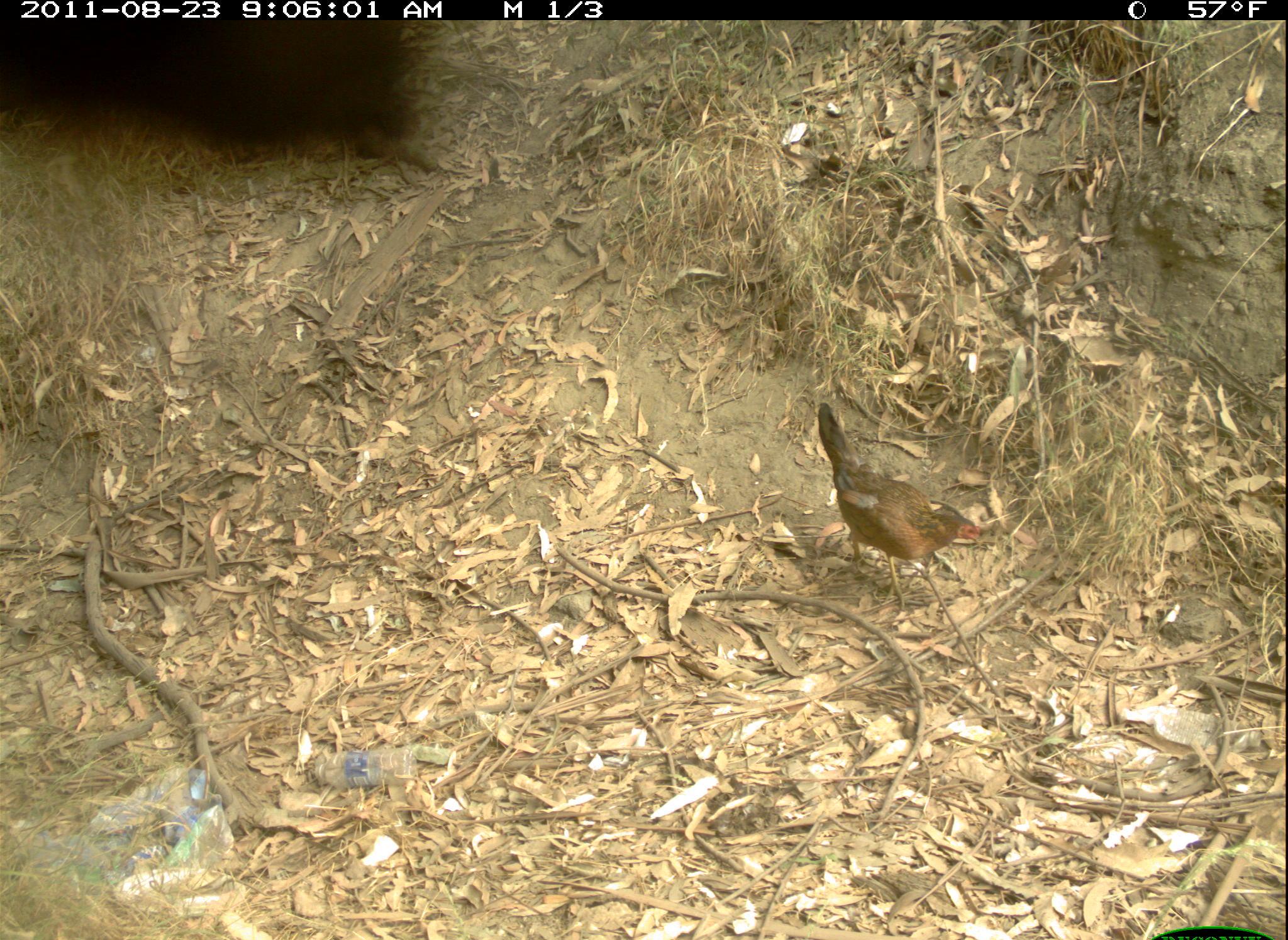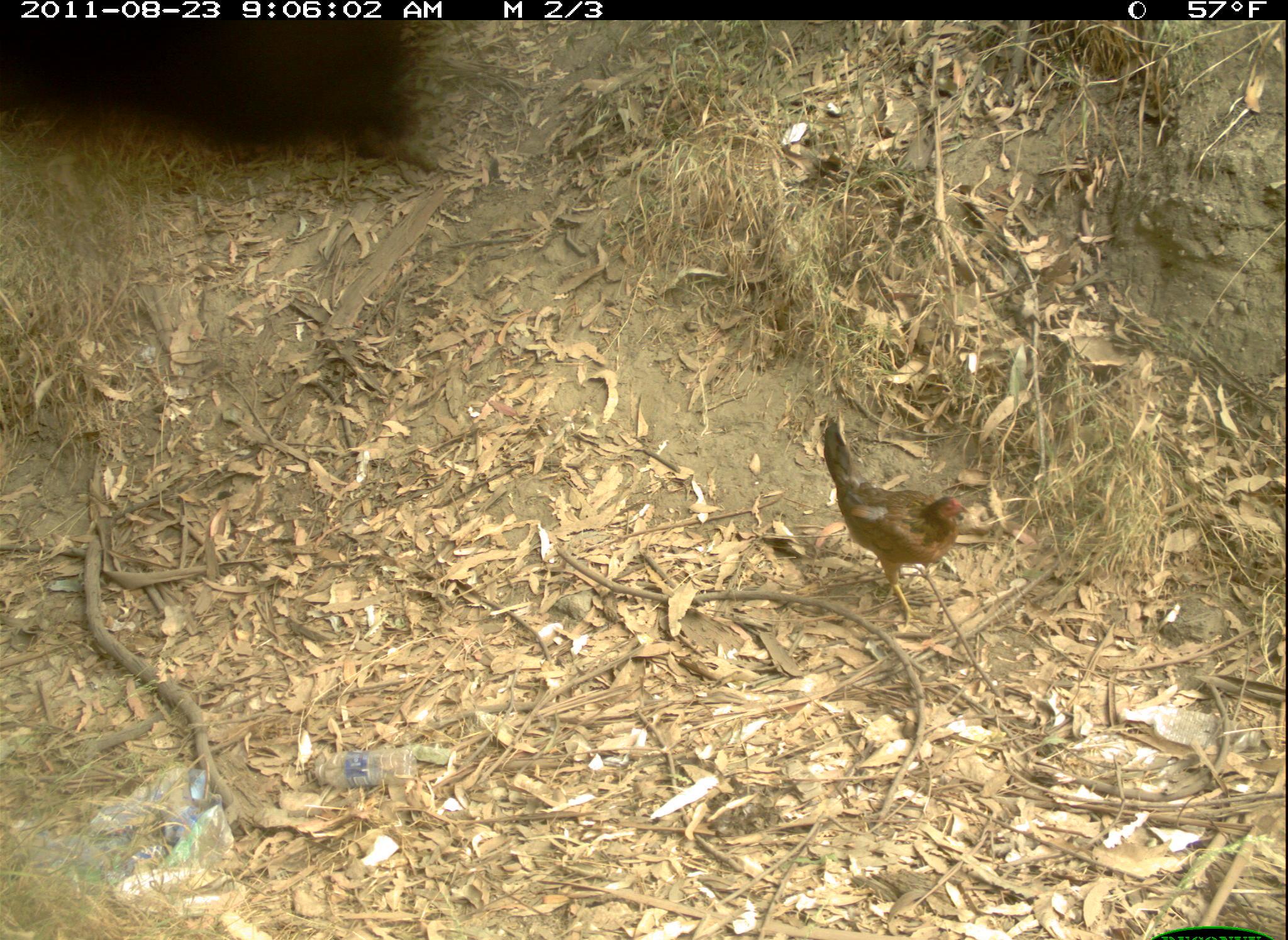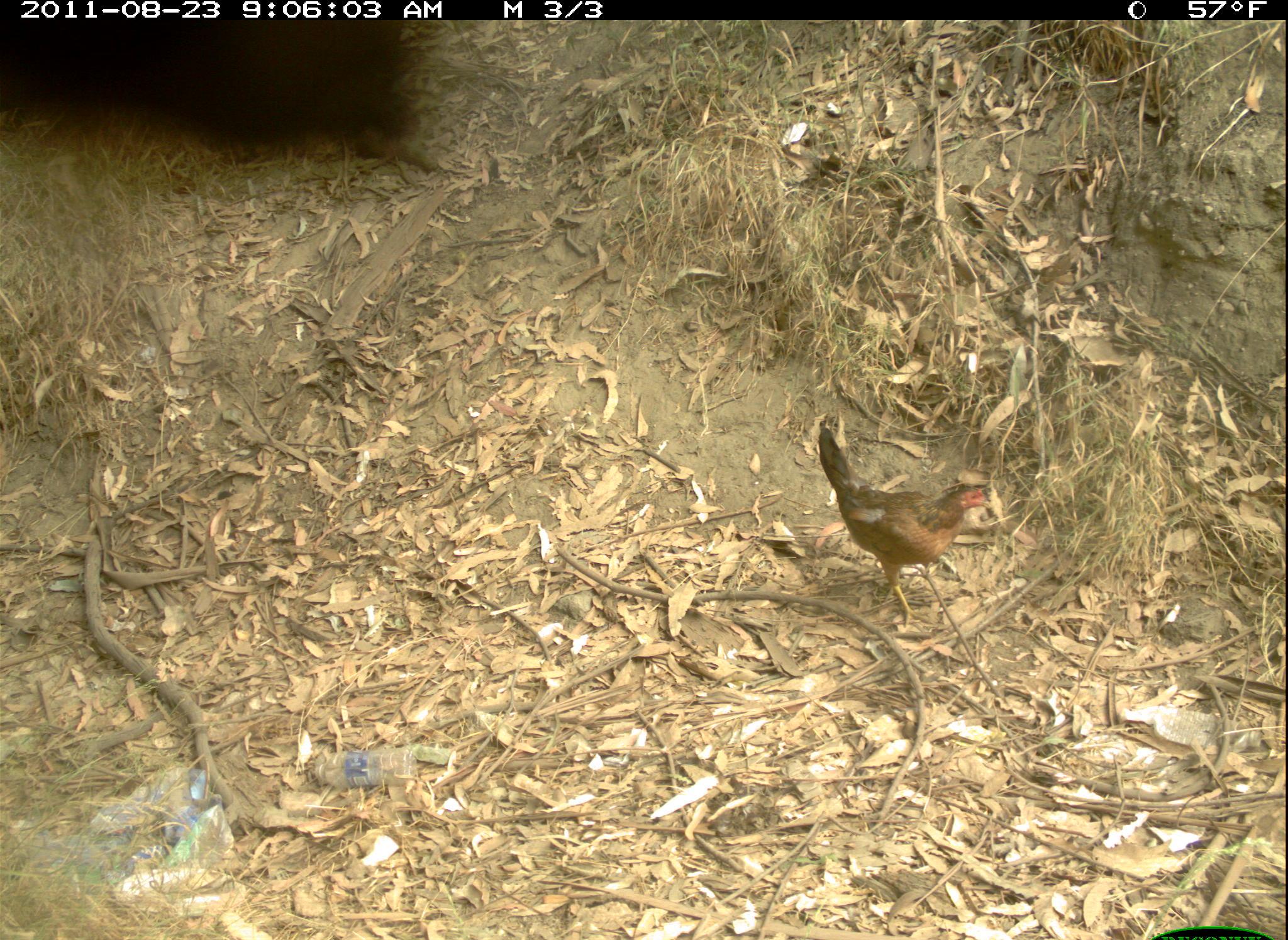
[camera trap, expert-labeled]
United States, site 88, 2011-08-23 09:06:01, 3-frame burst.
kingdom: Animalia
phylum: Chordata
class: Aves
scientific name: Aves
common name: bird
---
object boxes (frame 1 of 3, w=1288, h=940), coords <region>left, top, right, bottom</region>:
bird: <region>811, 391, 1016, 586</region>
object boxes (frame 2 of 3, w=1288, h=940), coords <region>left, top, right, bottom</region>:
bird: <region>808, 399, 976, 631</region>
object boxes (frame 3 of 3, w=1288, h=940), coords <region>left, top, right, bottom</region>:
bird: <region>791, 409, 1013, 660</region>